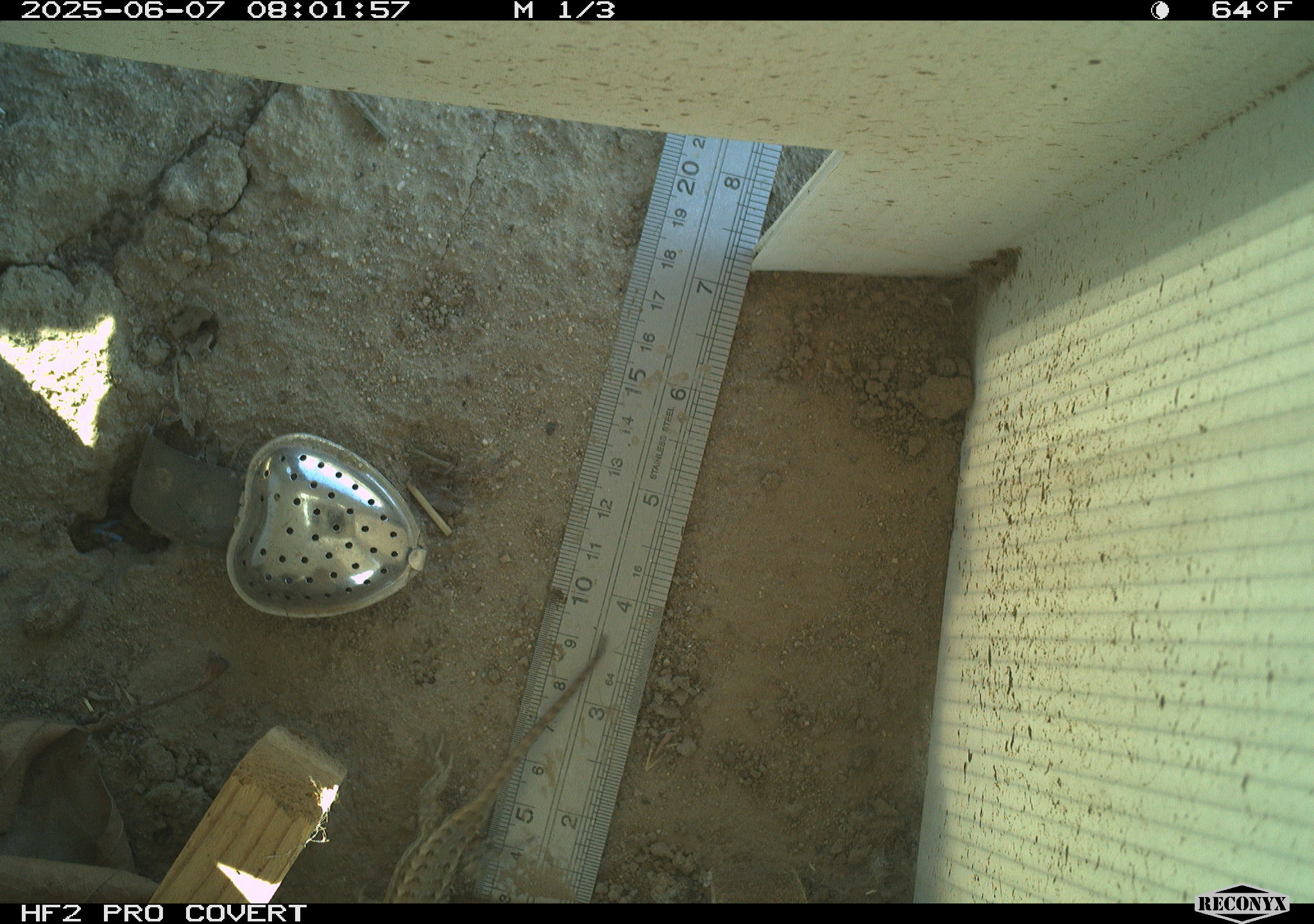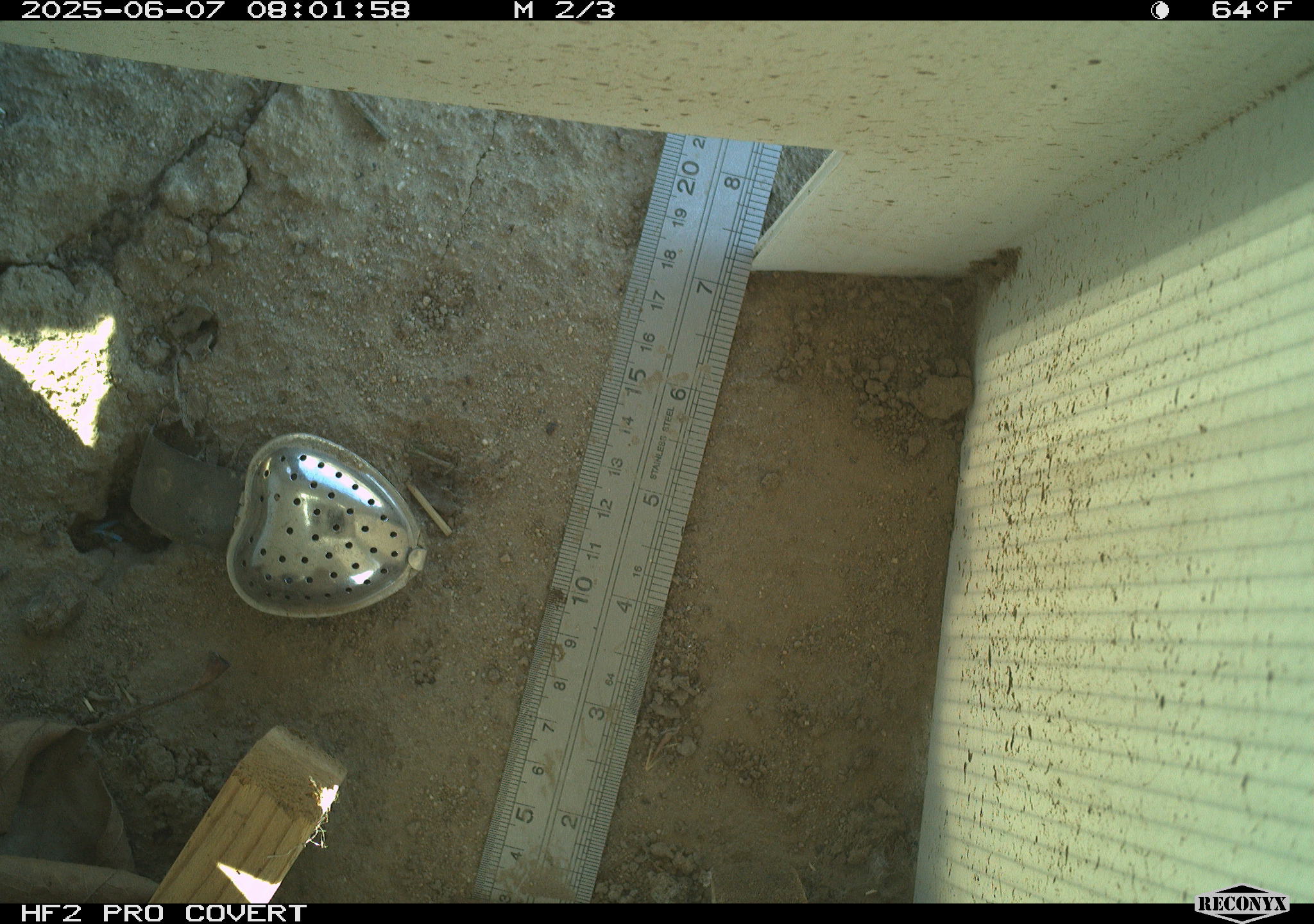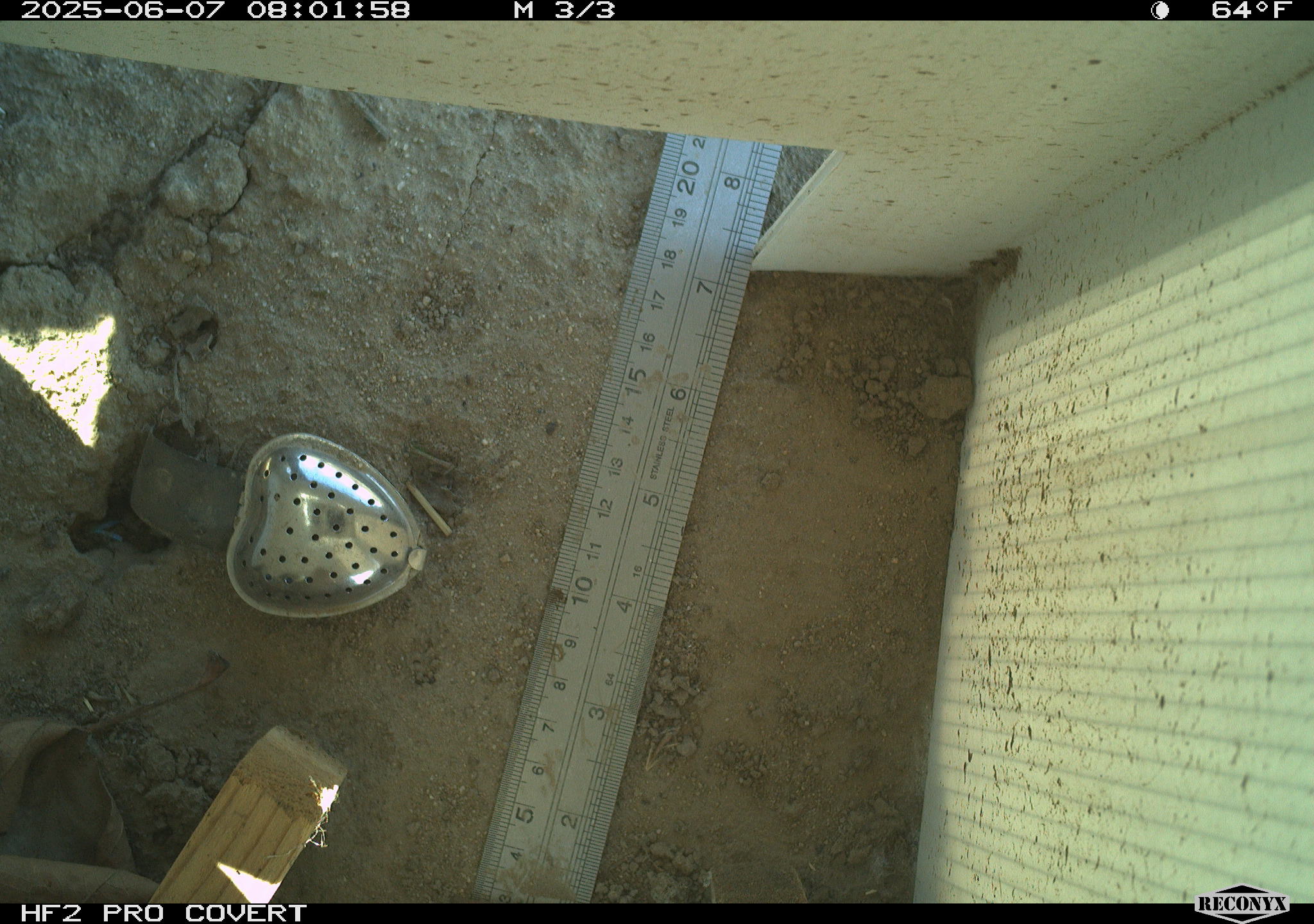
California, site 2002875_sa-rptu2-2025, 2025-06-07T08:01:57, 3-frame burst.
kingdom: Animalia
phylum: Chordata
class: Reptilia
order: Squamata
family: Phrynosomatidae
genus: Sceloporus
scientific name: Sceloporus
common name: spiny lizards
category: sceloporus species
Sceloporus species (spiny lizards) (Sceloporus).